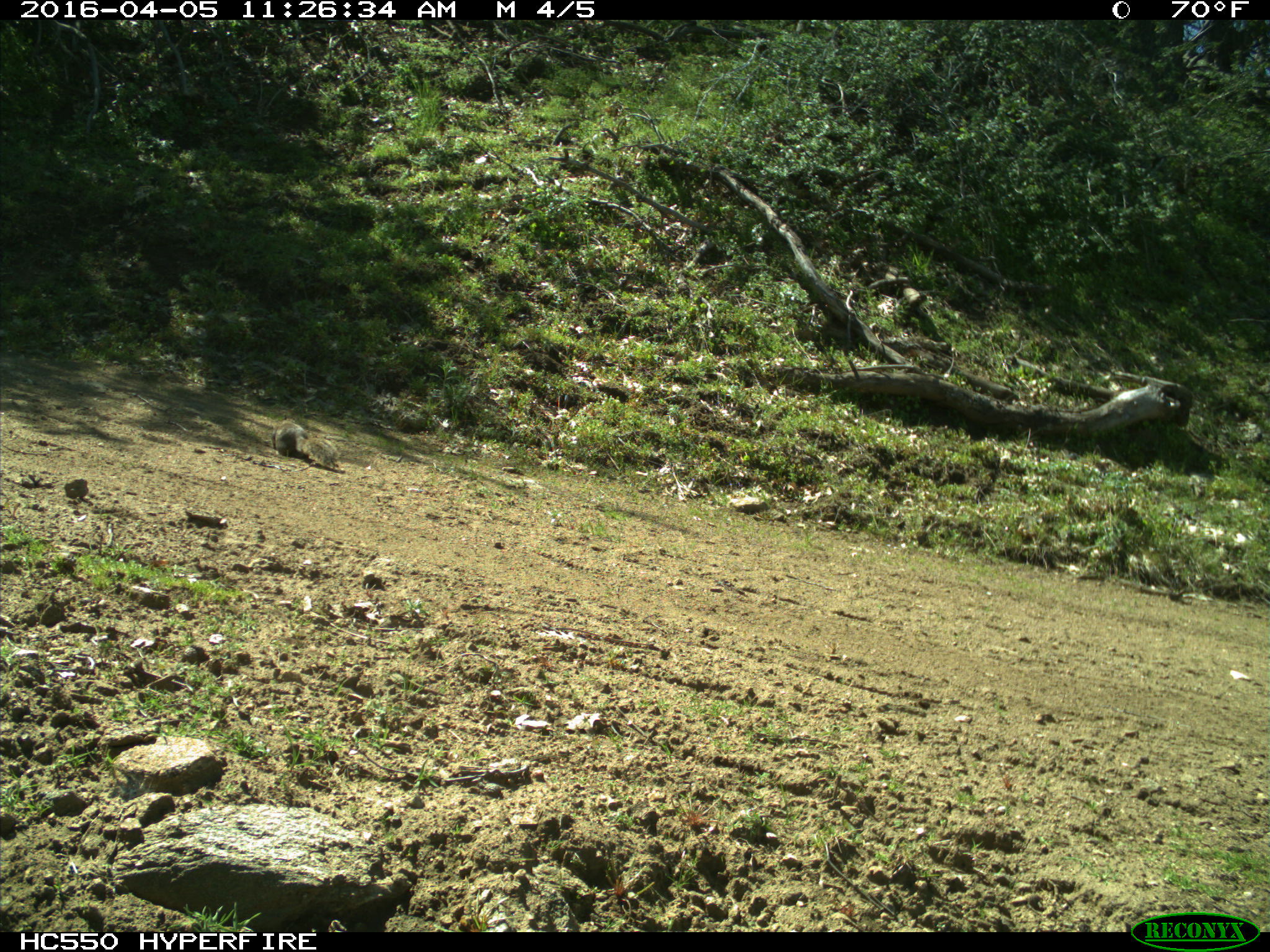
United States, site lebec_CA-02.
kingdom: Animalia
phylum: Chordata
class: Mammalia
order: Rodentia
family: Sciuridae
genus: Otospermophilus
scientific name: Otospermophilus beecheyi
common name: california ground squirrel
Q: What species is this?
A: Otospermophilus beecheyi (california ground squirrel).